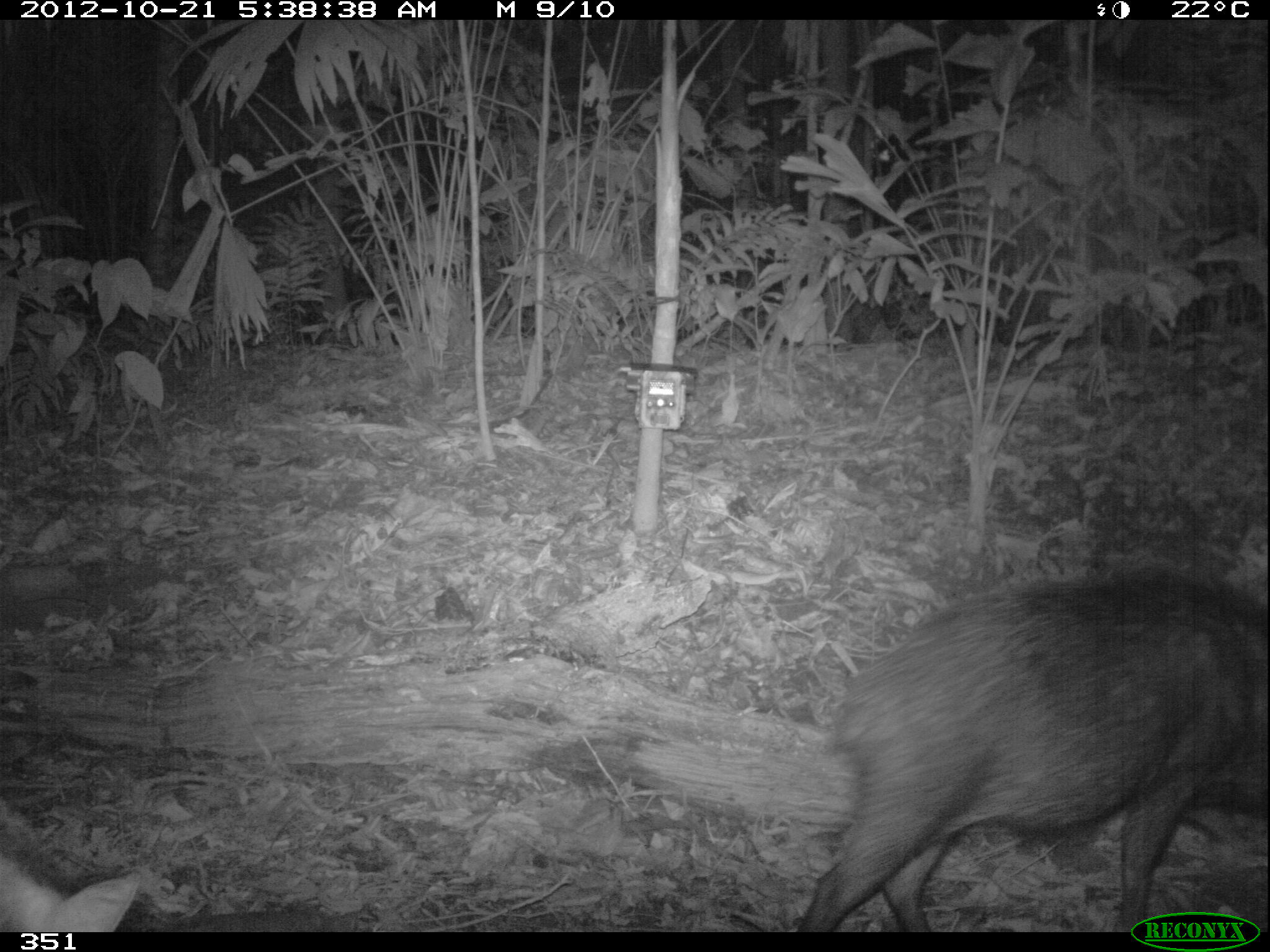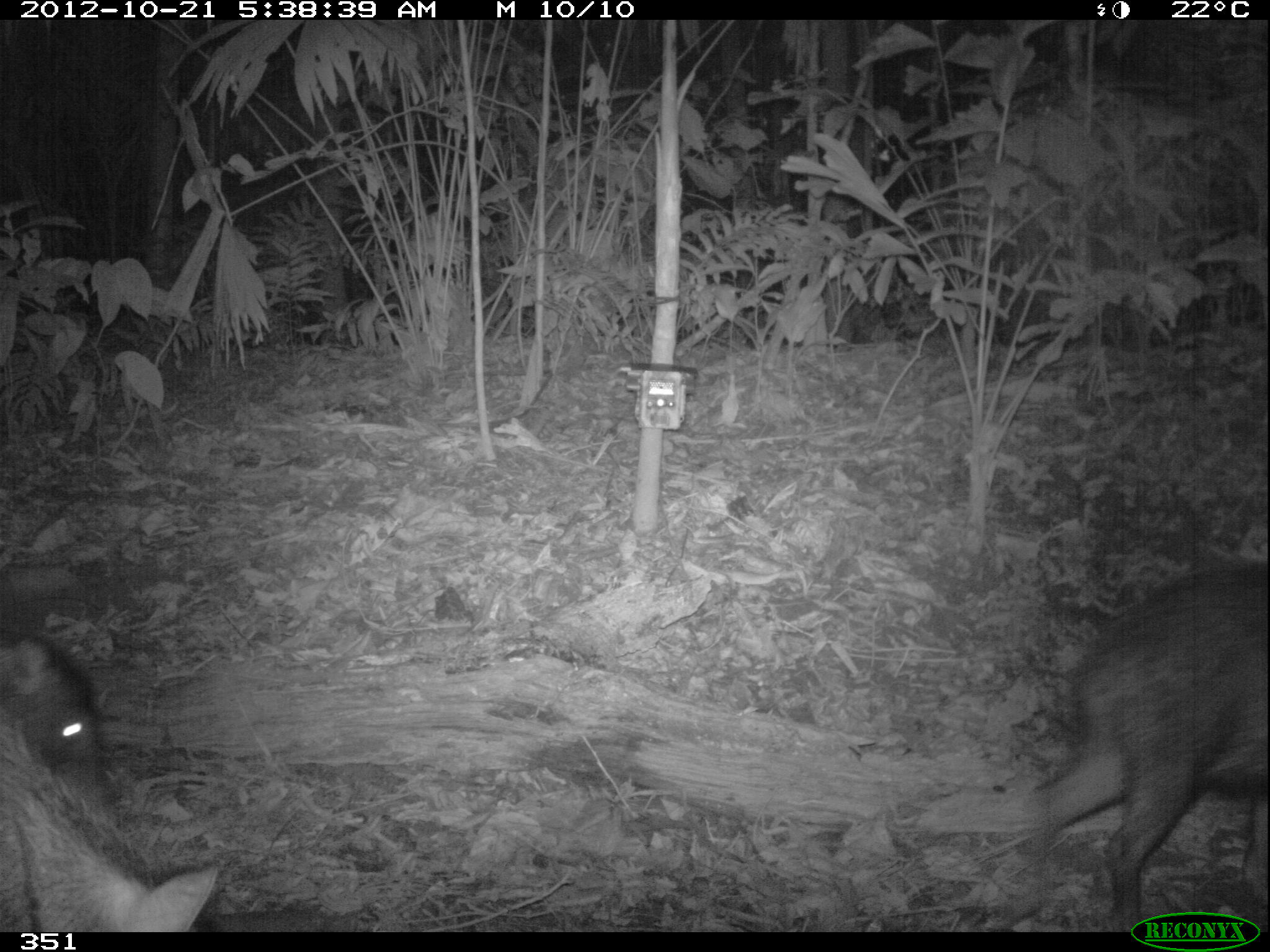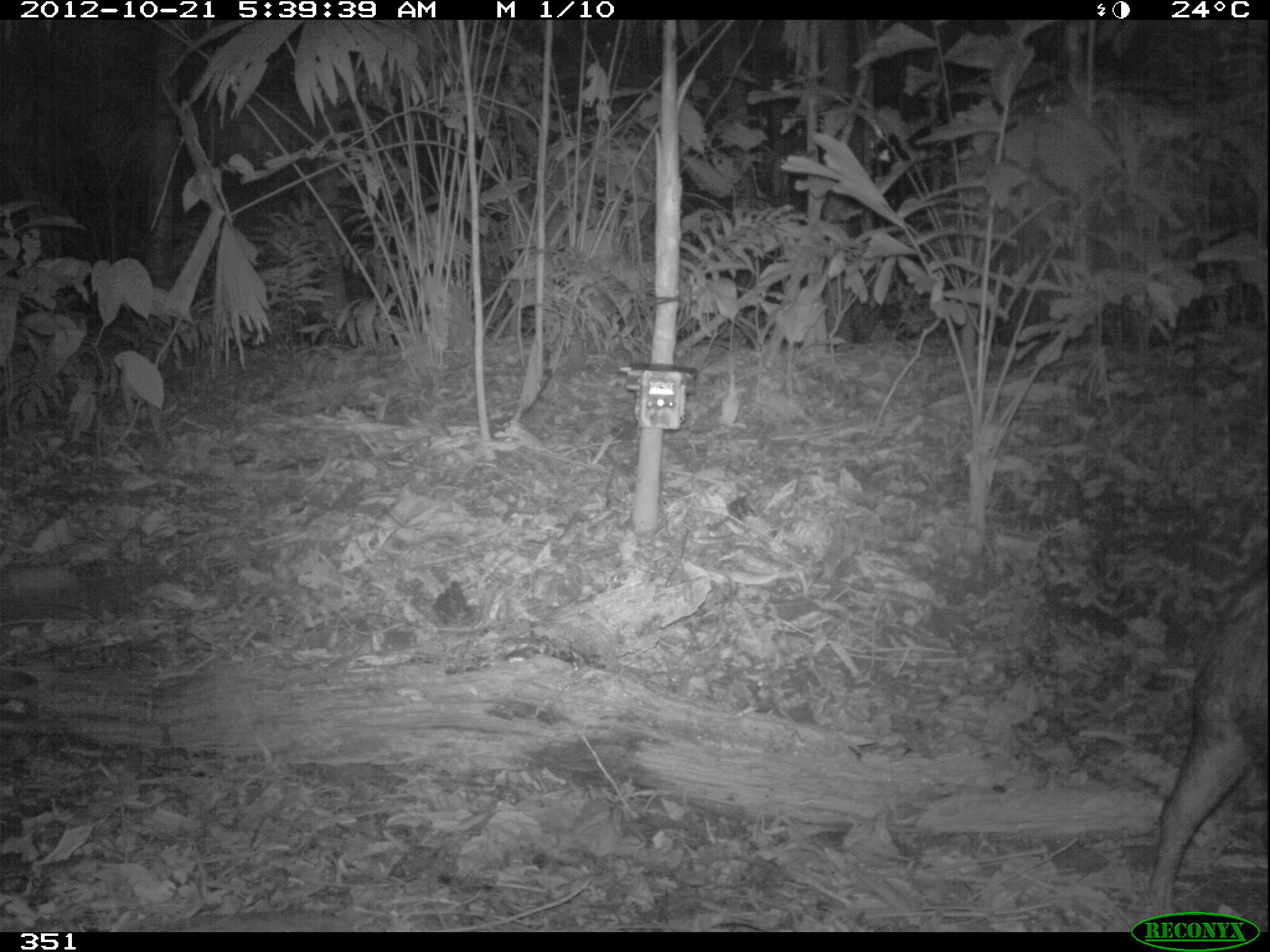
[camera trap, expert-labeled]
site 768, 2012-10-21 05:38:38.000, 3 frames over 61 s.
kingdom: Animalia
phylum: Chordata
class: Mammalia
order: Artiodactyla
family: Tayassuidae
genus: Tayassu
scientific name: Tayassu pecari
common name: white-lipped peccary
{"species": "Tayassu pecari (white-lipped peccary)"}